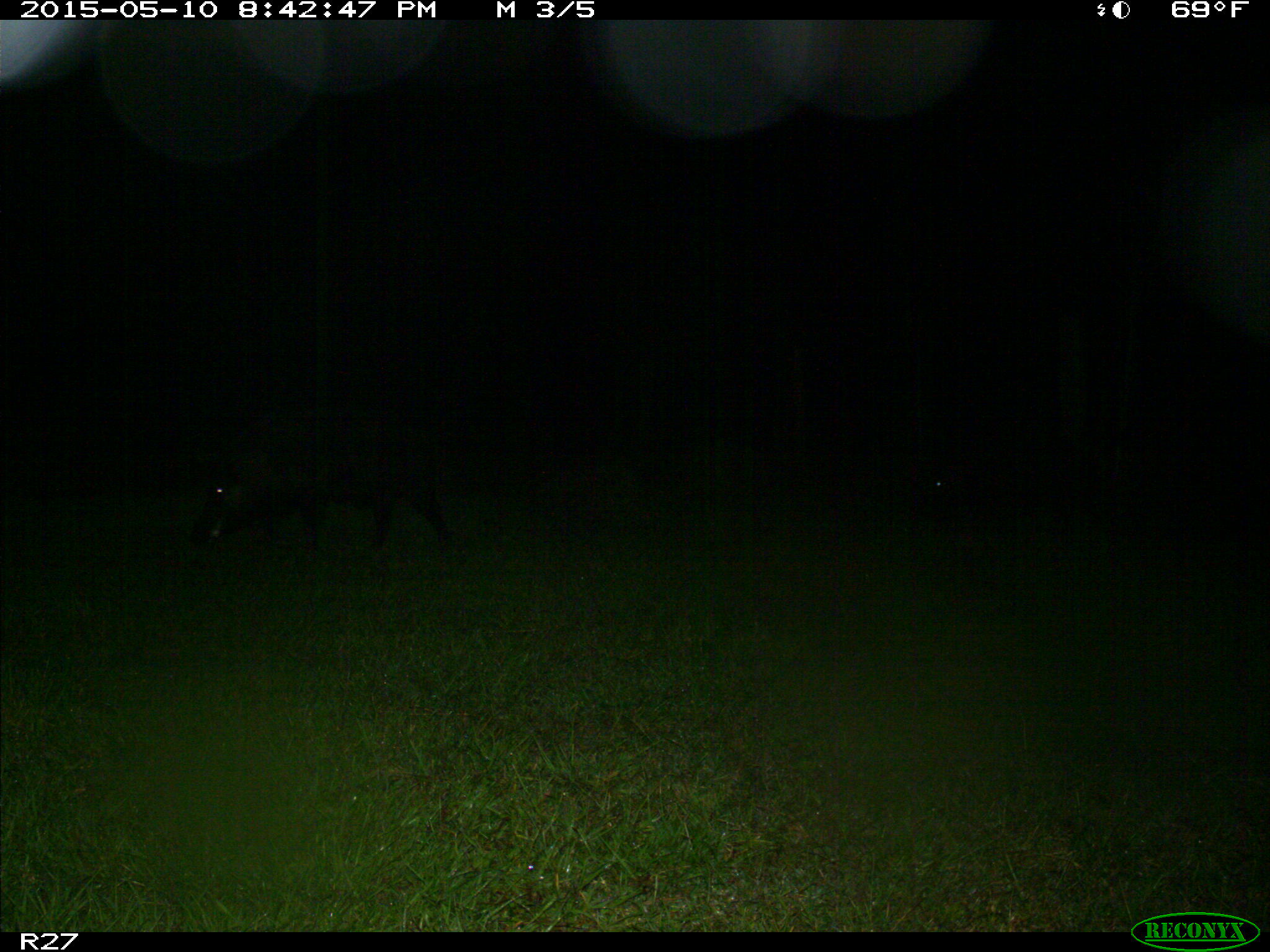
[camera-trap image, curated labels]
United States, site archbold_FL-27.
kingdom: Animalia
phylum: Chordata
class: Mammalia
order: Artiodactyla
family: Suidae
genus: Sus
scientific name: Sus scrofa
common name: wild boar